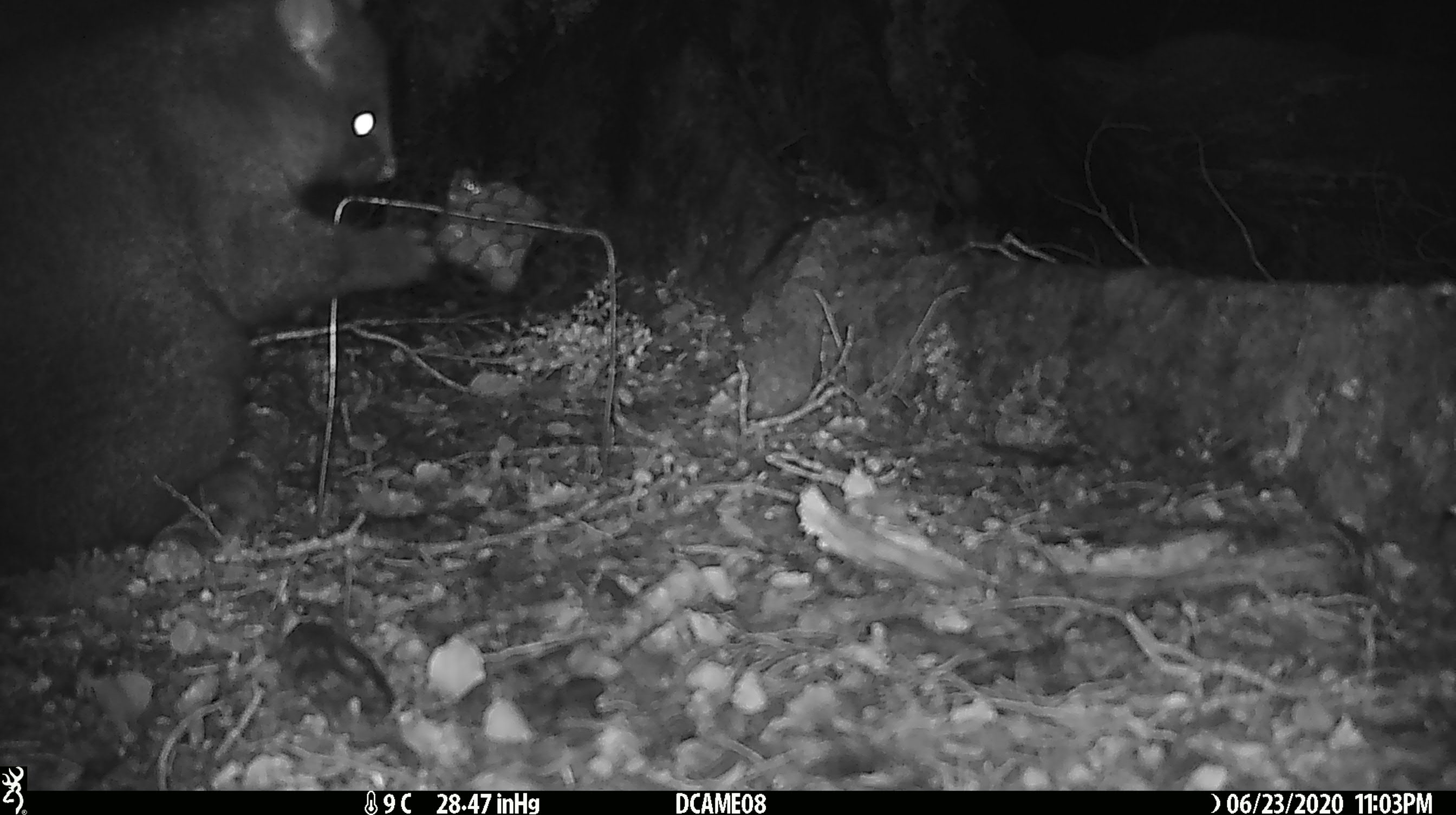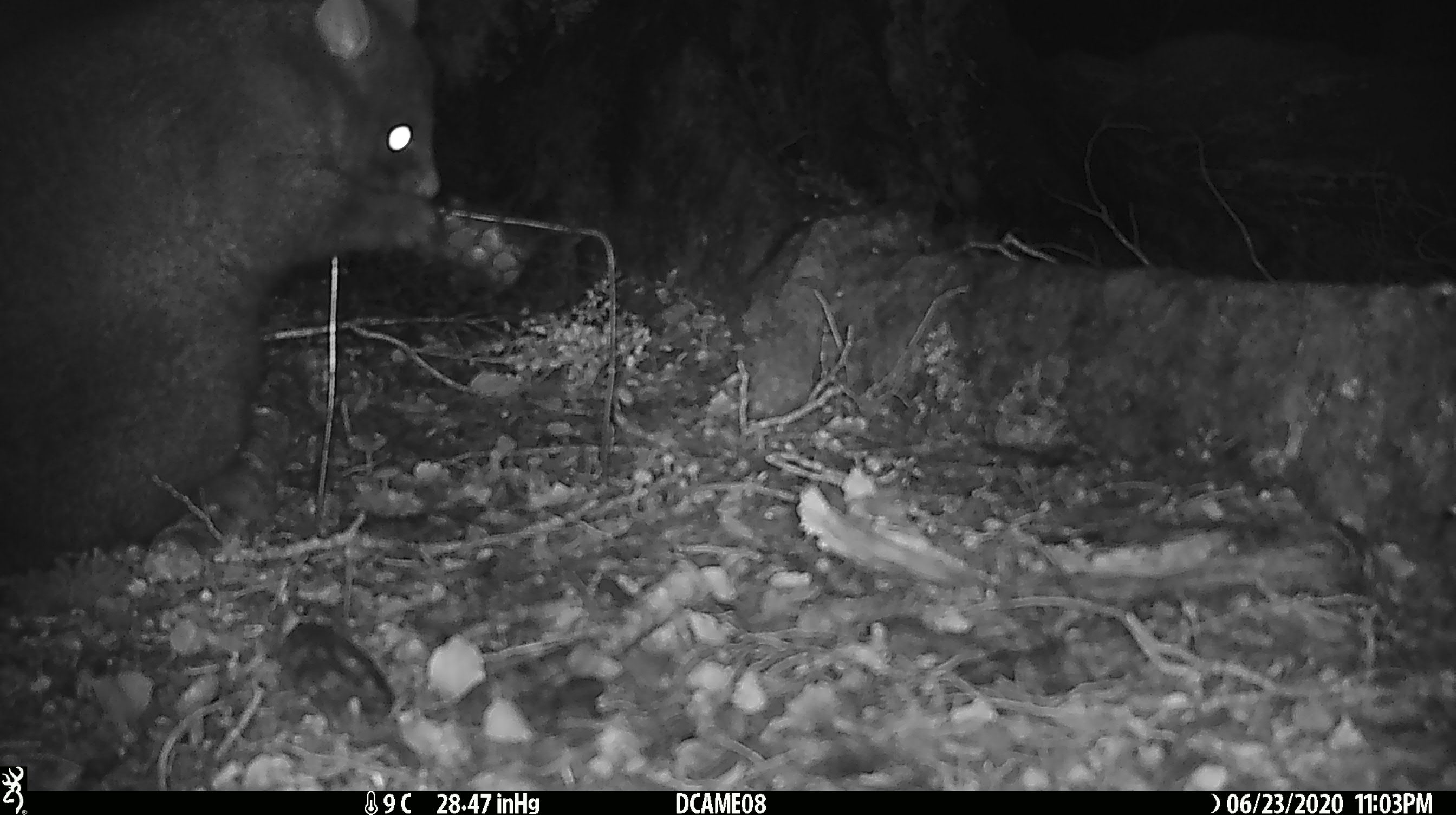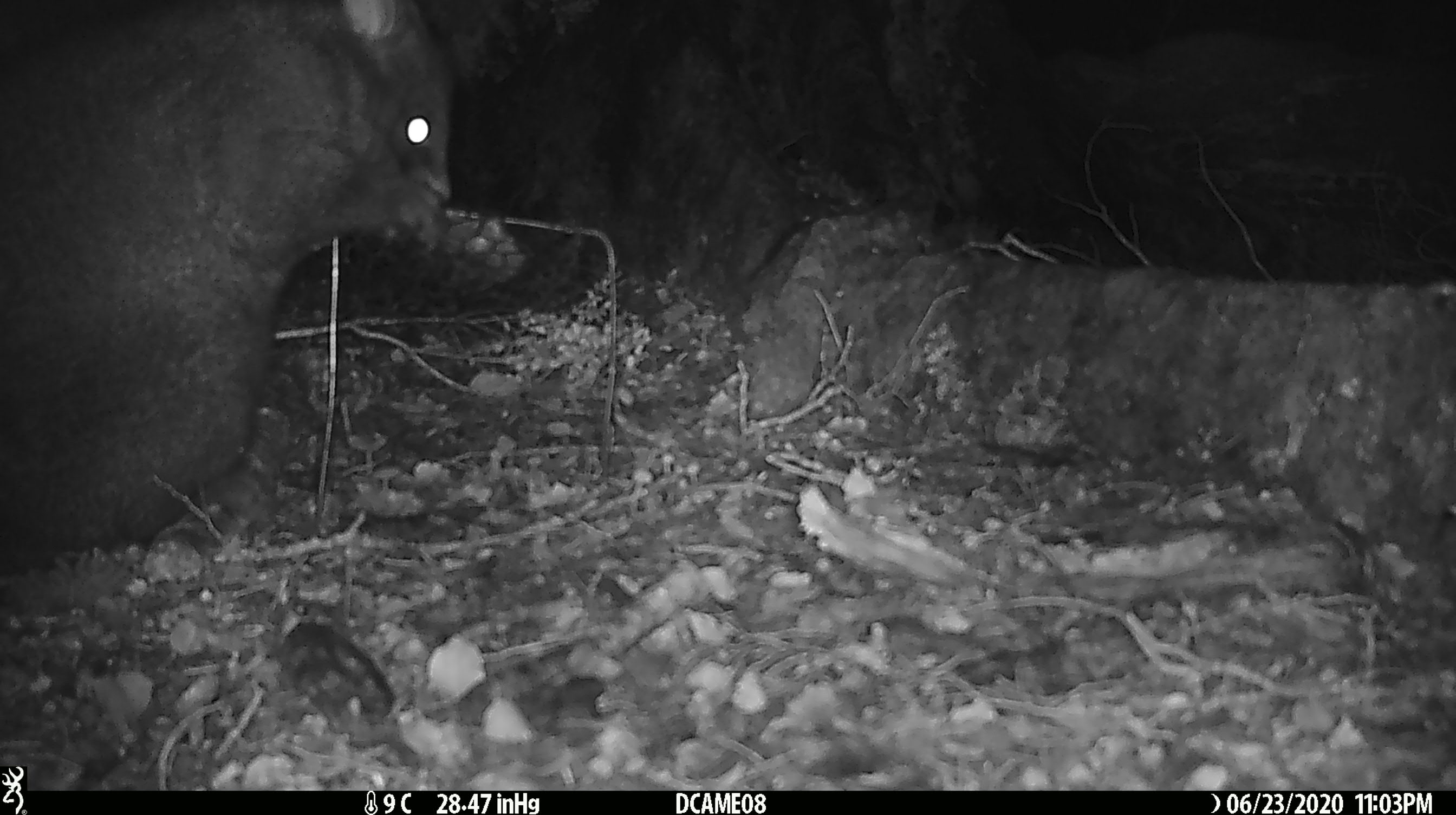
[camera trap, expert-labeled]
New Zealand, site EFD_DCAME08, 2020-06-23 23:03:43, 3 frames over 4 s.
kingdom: Animalia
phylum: Chordata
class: Mammalia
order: Diprotodontia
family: Phalangeridae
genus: Trichosurus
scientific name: Trichosurus vulpecula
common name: common brushtail possum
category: possum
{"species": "possum (common brushtail possum) (Trichosurus vulpecula)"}